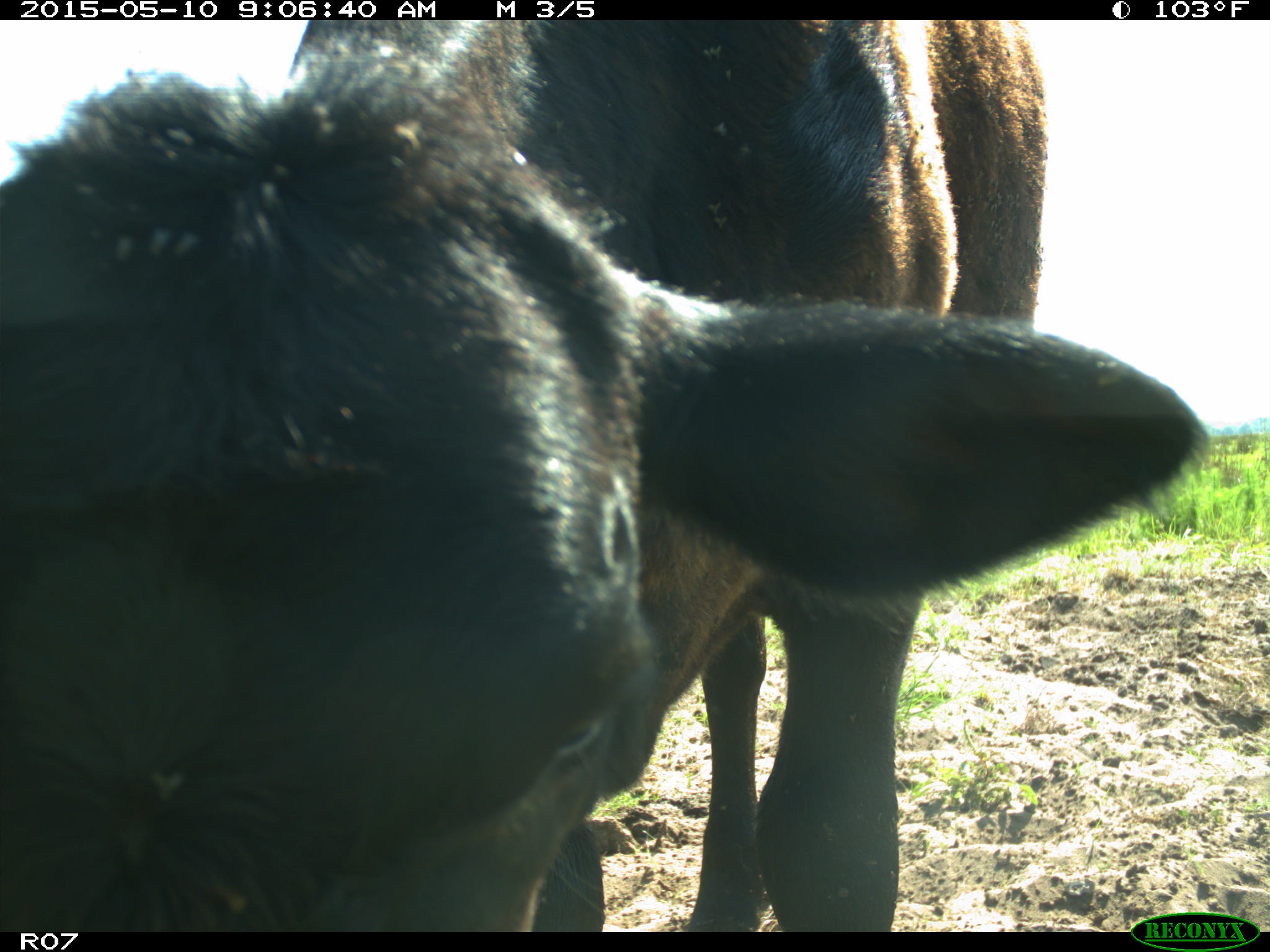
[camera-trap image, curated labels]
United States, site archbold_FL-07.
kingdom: Animalia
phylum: Chordata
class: Mammalia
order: Artiodactyla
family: Bovidae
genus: Bos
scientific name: Bos taurus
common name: domestic cow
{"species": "Bos taurus (domestic cow)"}